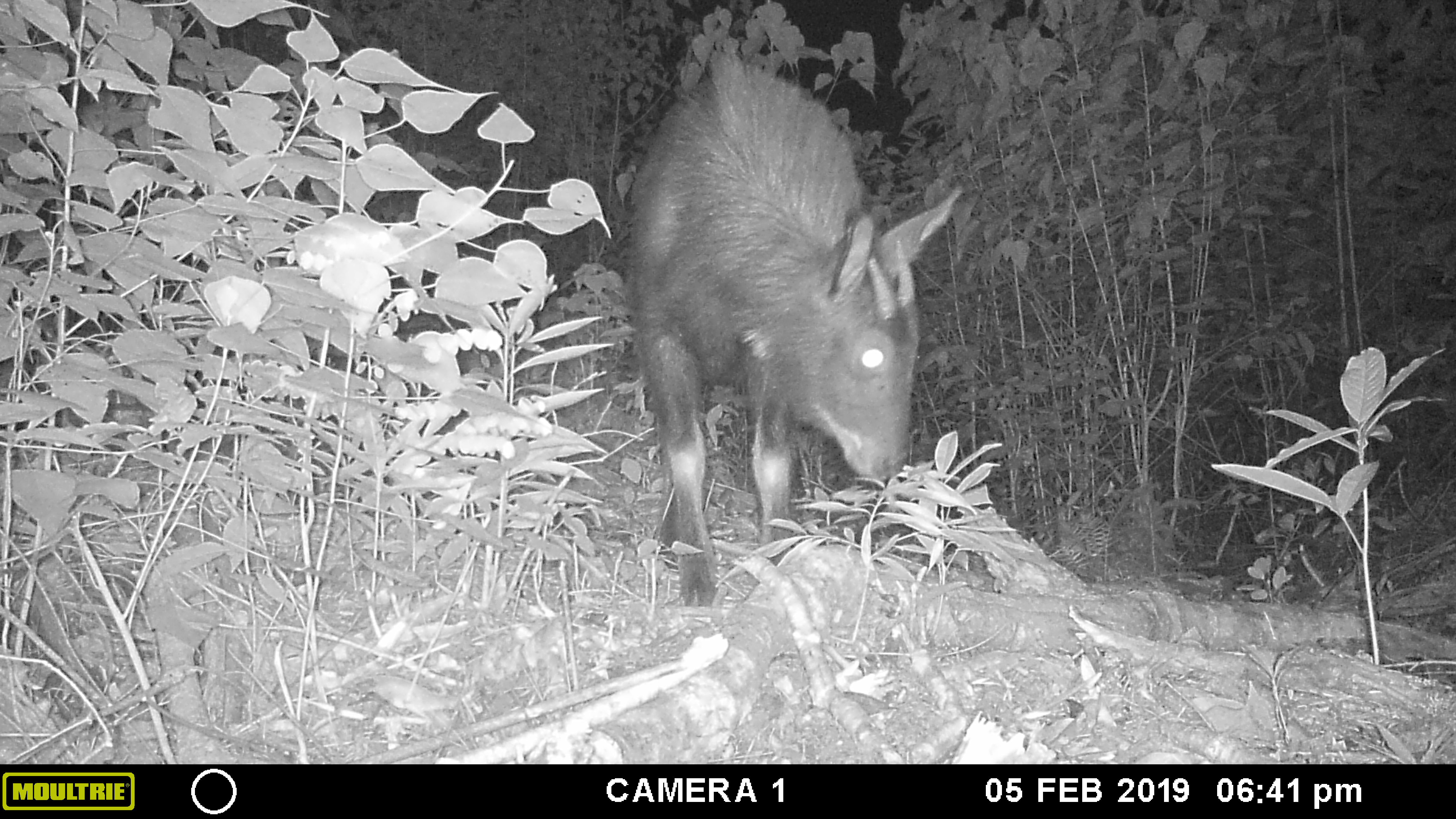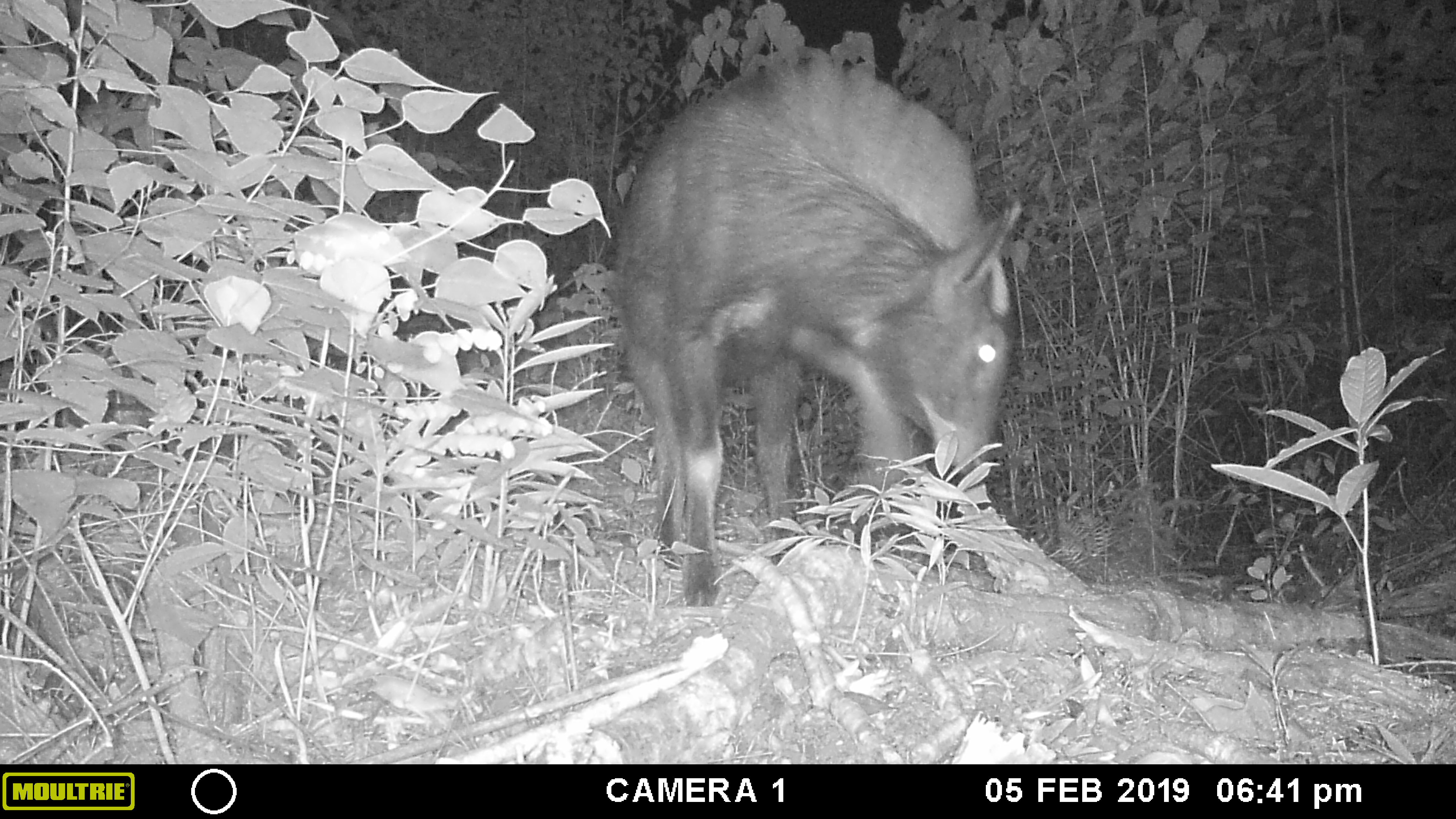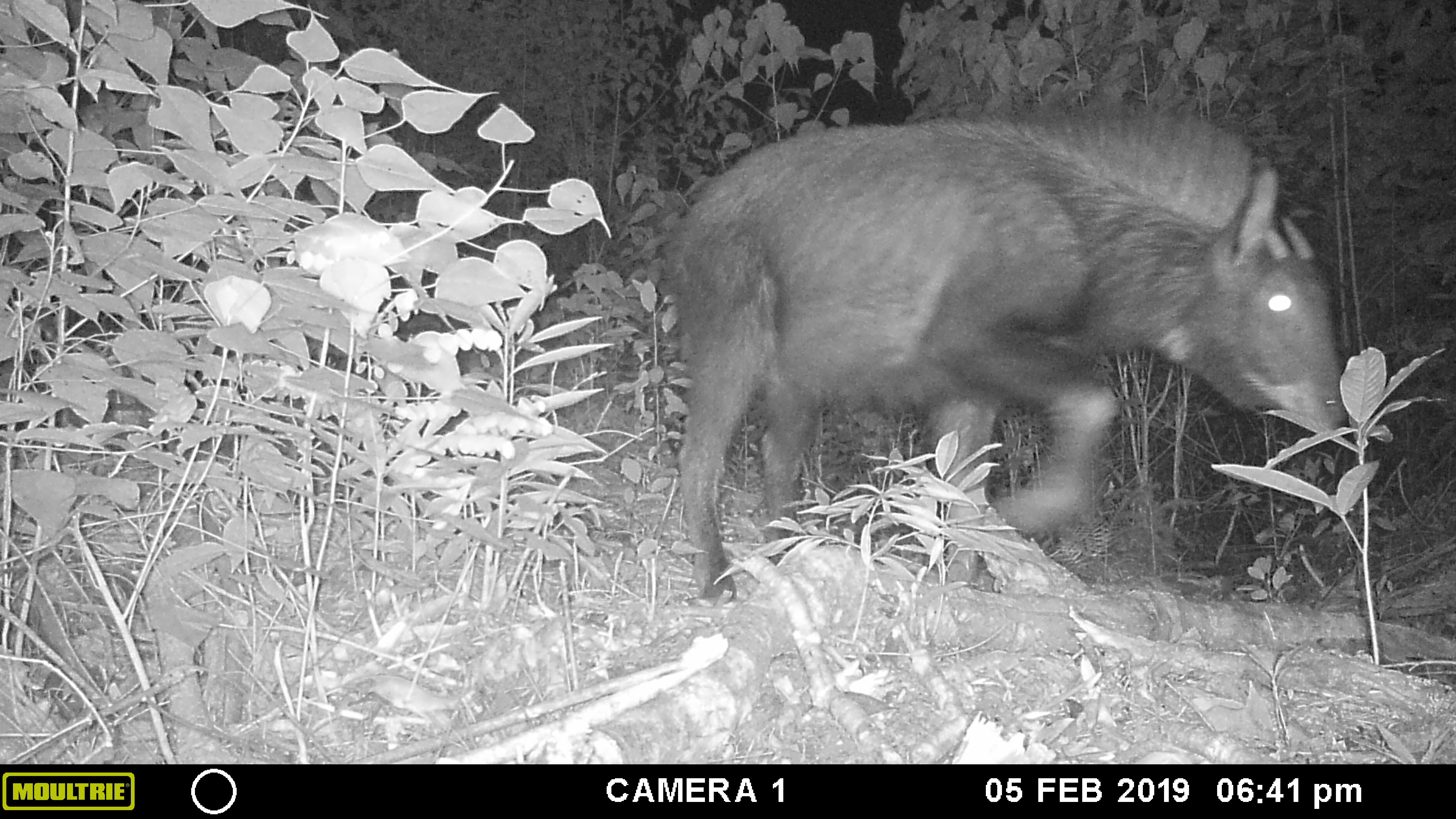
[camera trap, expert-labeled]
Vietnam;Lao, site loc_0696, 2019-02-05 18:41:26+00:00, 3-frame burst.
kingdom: Animalia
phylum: Chordata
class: Mammalia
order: Artiodactyla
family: Bovidae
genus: Capricornis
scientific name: Capricornis sumatraensis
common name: chinese serow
Chinese serow (Capricornis sumatraensis). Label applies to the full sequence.